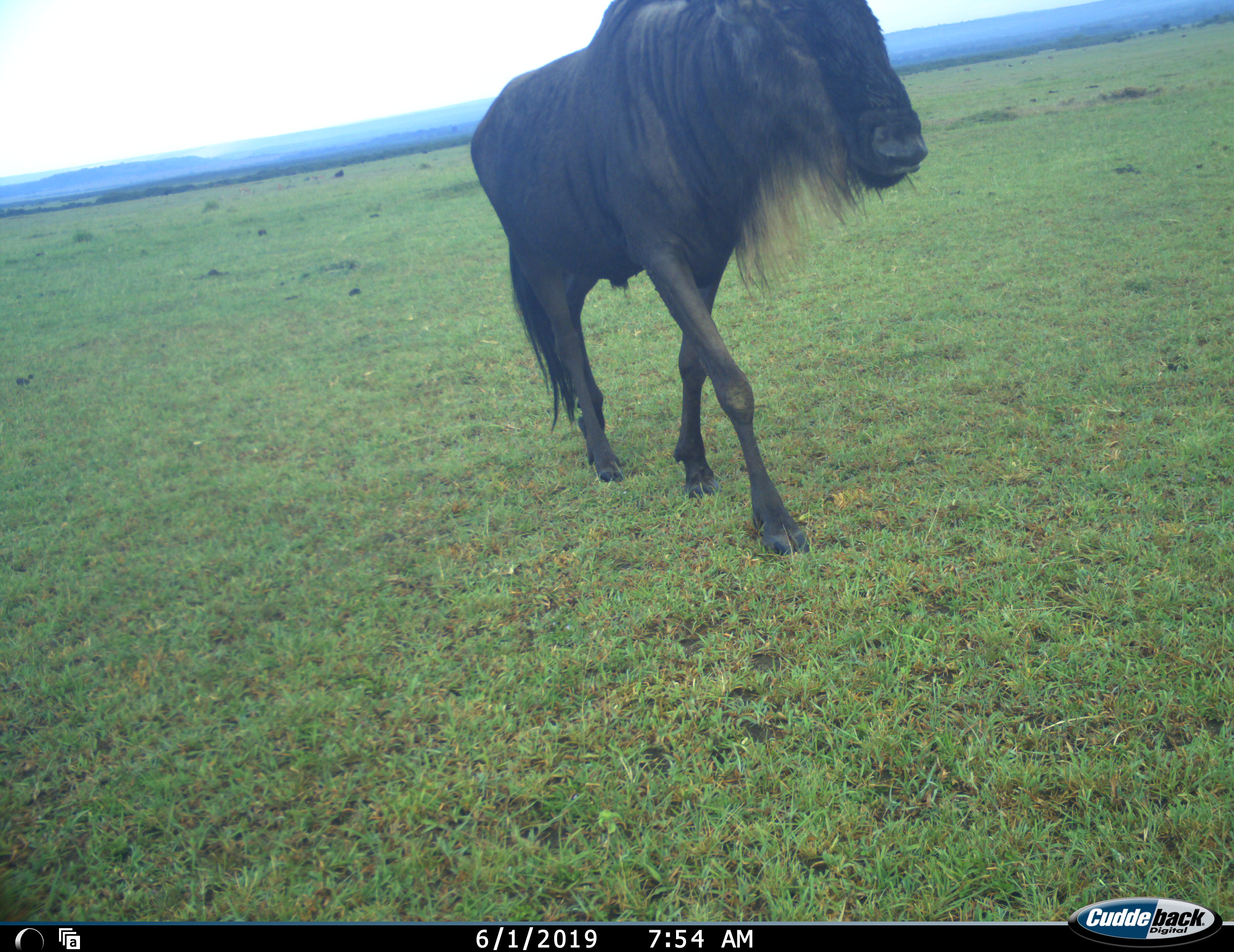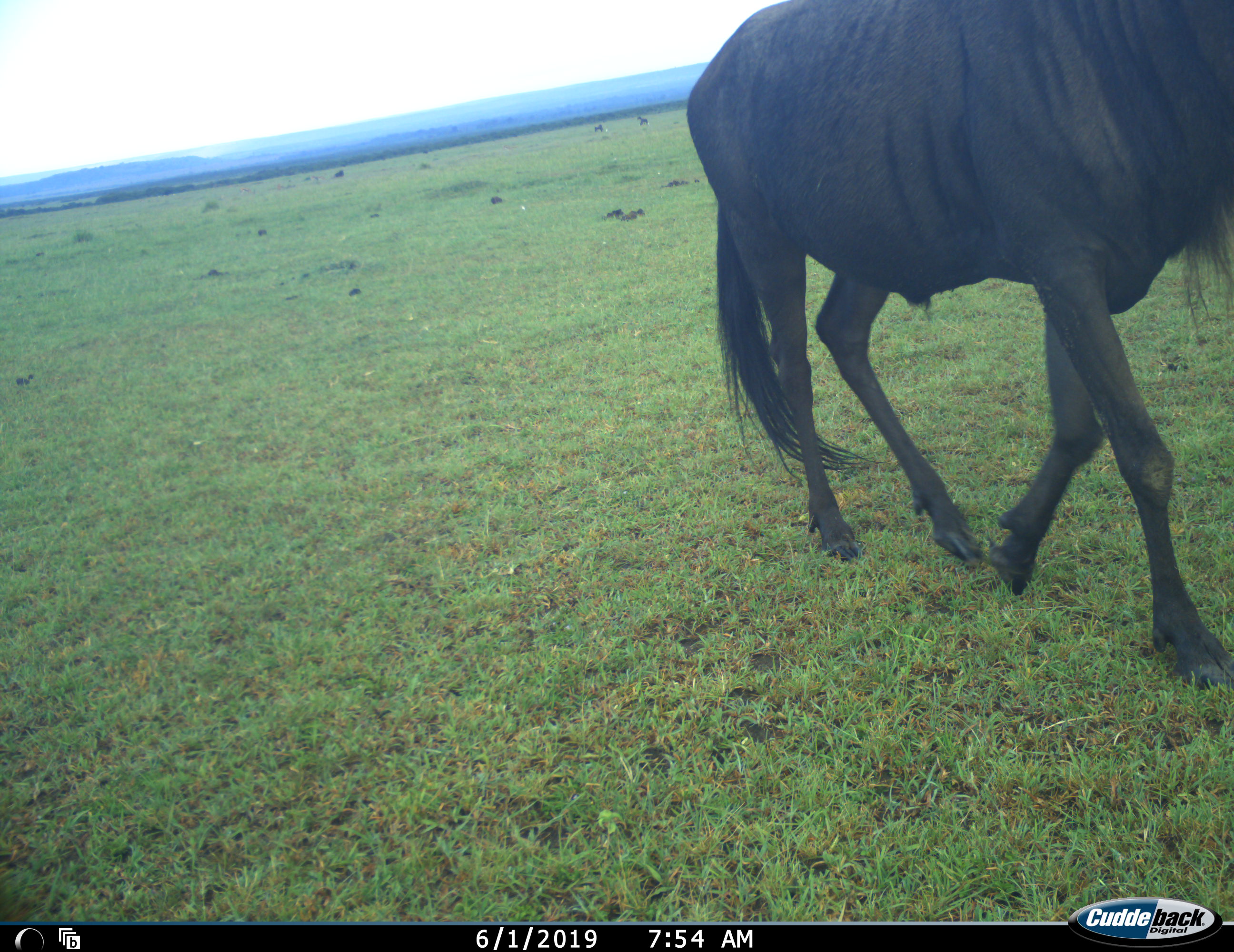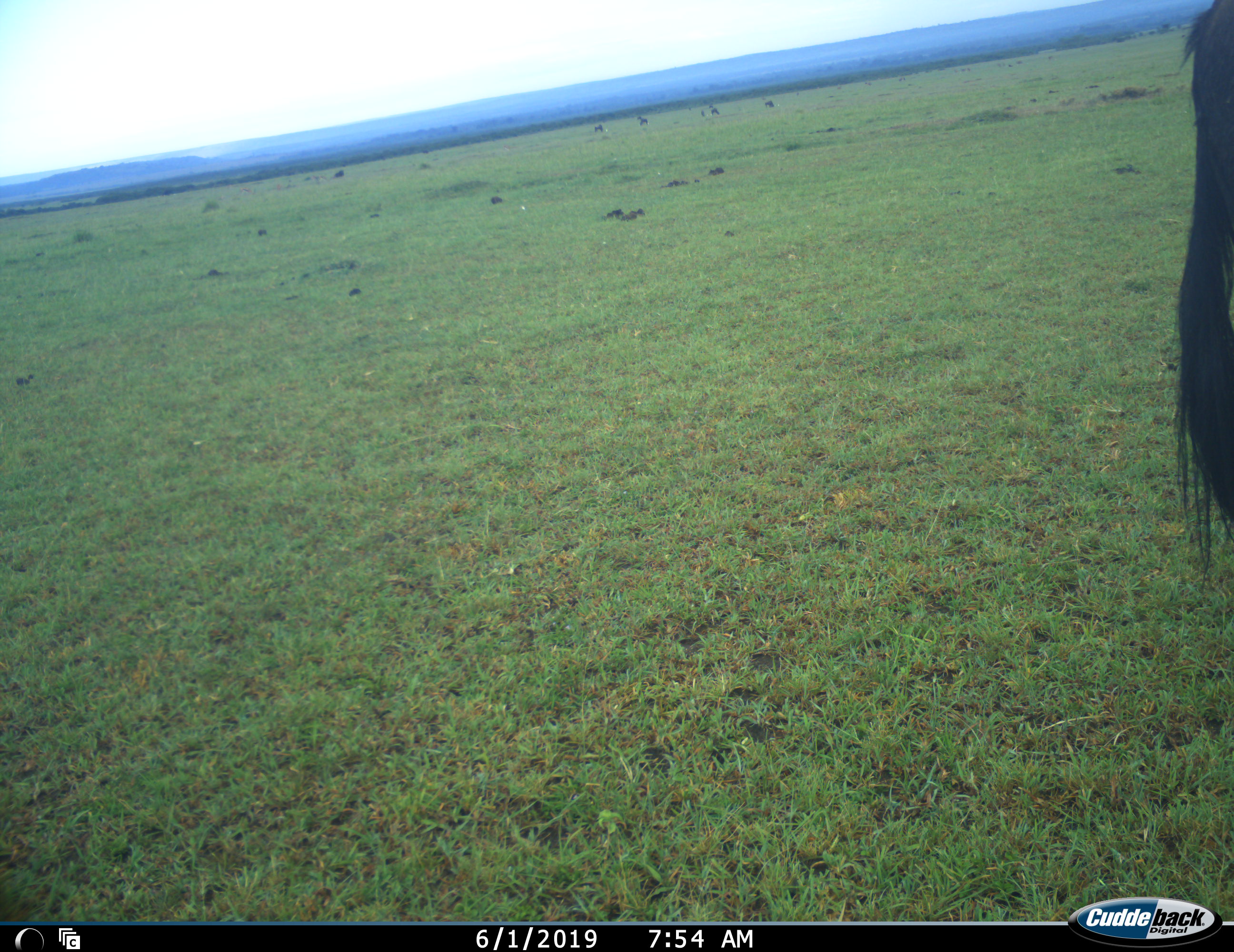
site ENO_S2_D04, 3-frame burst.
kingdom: Animalia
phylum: Chordata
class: Mammalia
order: Artiodactyla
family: Bovidae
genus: Connochaetes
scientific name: Connochaetes taurinus taurinus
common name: blue wildebeest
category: wildebeestblue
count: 1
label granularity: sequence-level